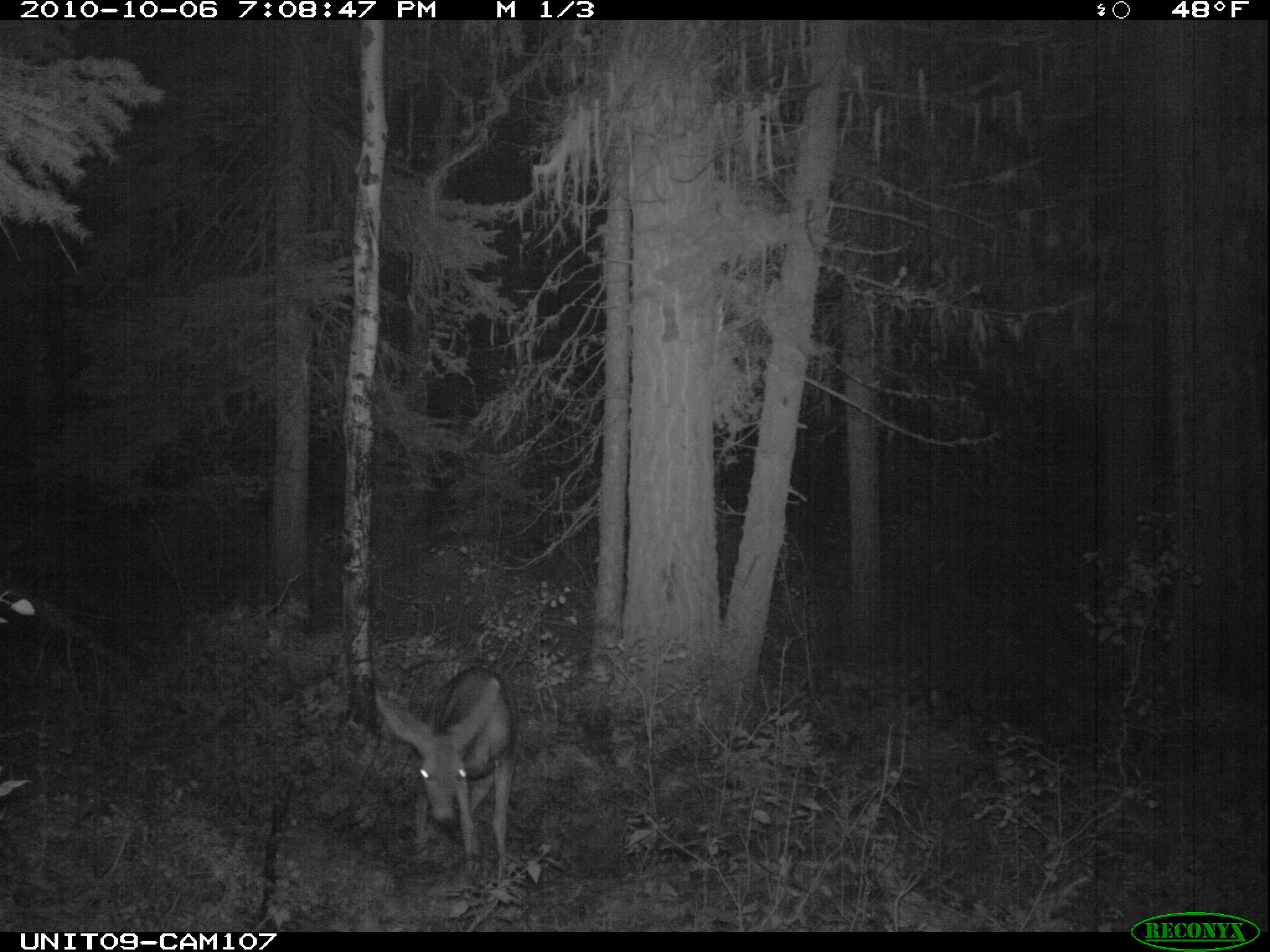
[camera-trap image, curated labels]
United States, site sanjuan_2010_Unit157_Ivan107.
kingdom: Animalia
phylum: Chordata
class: Mammalia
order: Artiodactyla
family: Cervidae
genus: Odocoileus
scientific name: Odocoileus hemionus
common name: mule deer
Odocoileus hemionus (mule deer).